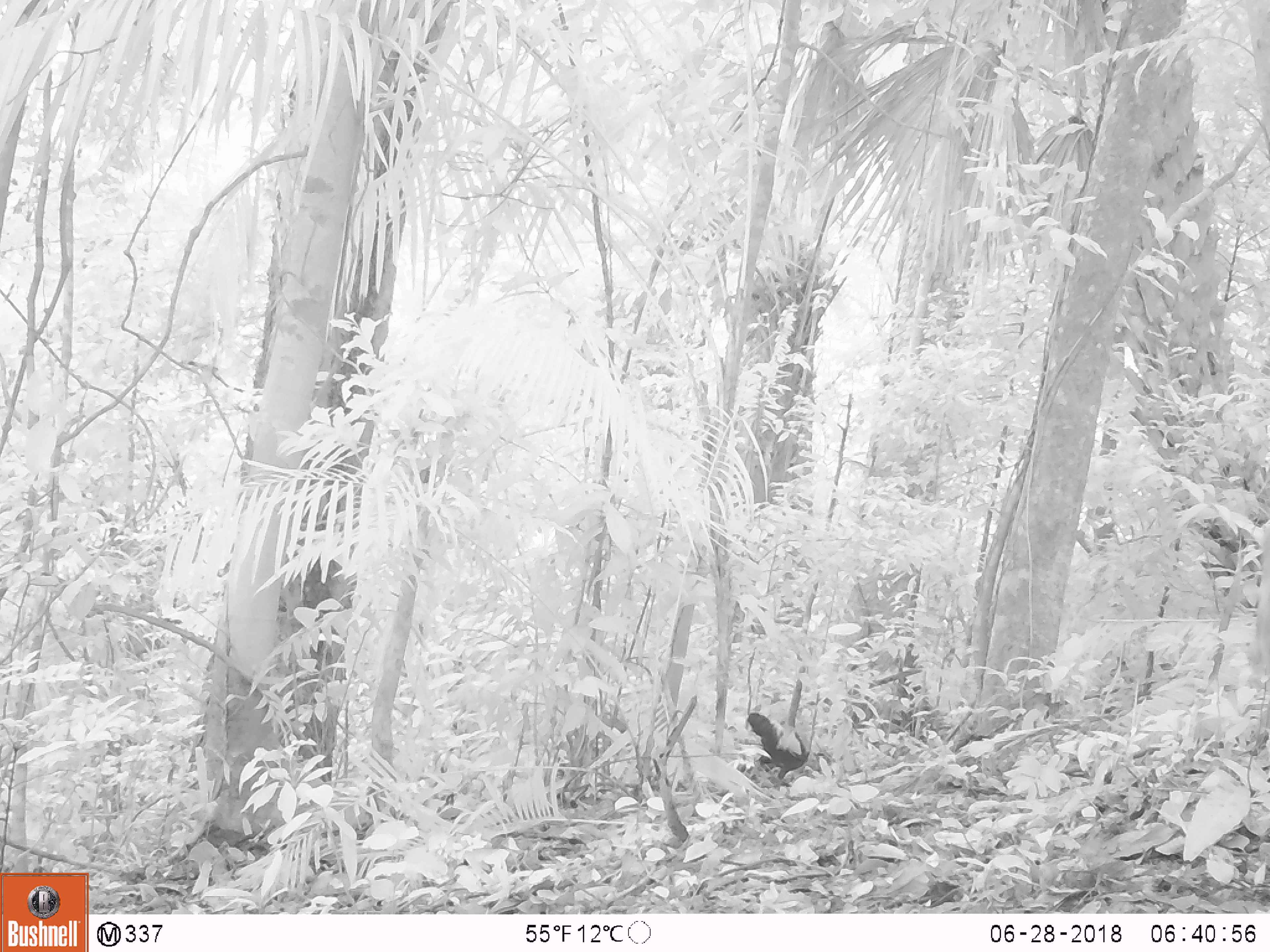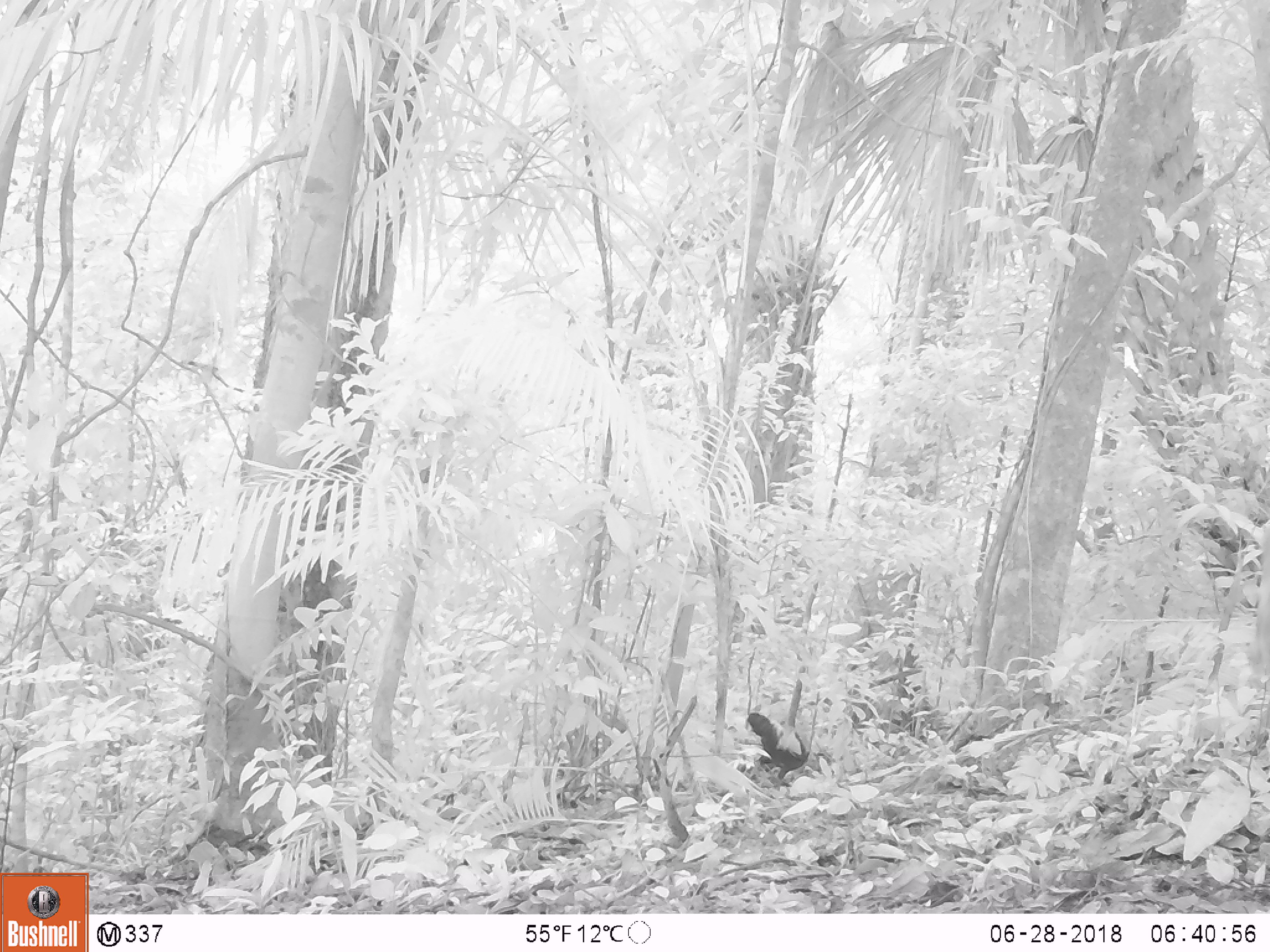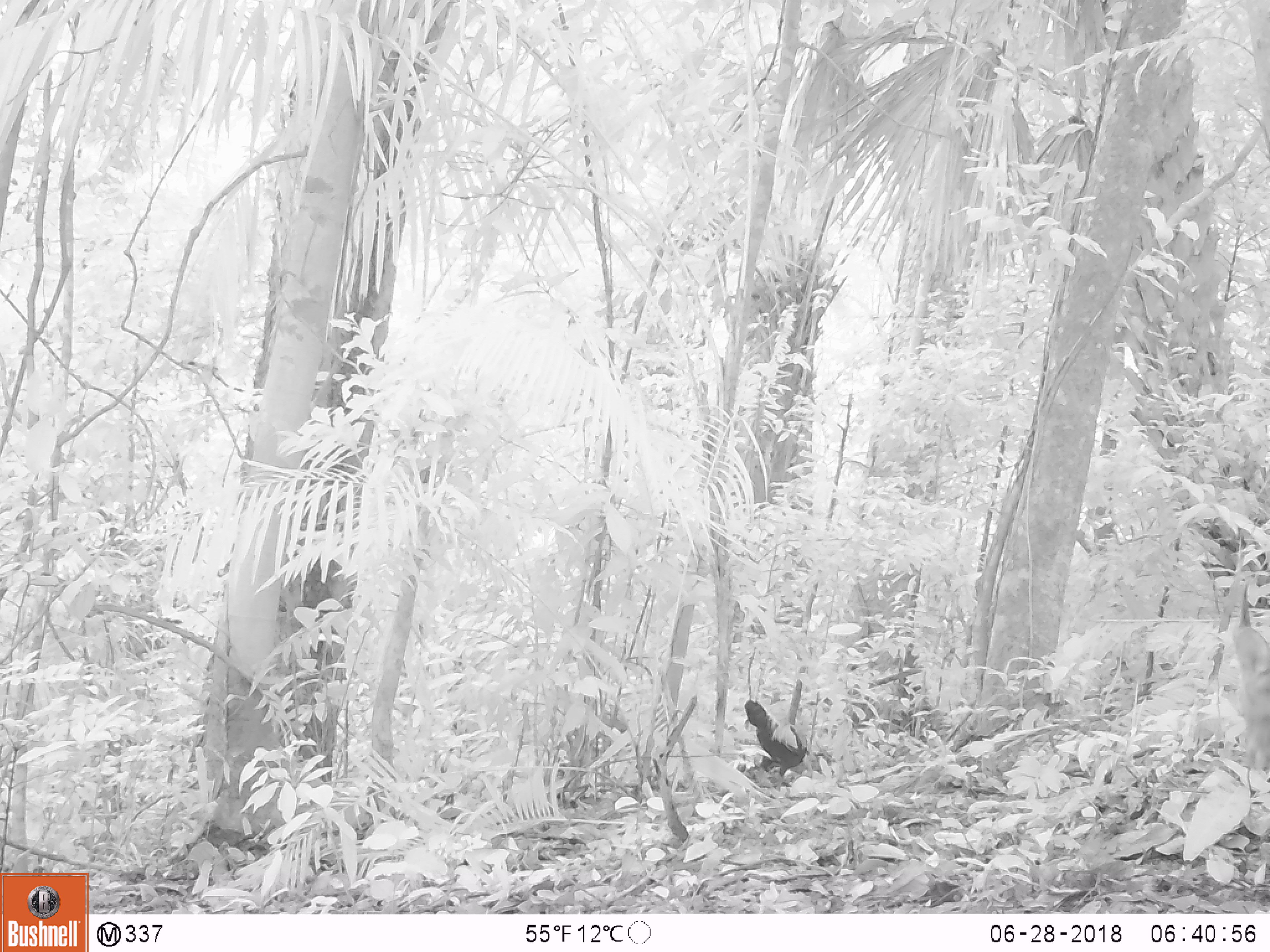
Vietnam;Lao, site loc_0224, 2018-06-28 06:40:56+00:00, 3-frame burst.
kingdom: Animalia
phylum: Chordata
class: Mammalia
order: Artiodactyla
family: Cervidae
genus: Muntiacus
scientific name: Muntiacus vuquangensis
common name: large-antlered muntjac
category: large antlered muntjac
Large antlered muntjac (large-antlered muntjac) (Muntiacus vuquangensis). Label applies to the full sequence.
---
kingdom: Animalia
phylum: Chordata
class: Aves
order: Galliformes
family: Phasianidae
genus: Gallus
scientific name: Gallus gallus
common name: red junglefowl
Red junglefowl (Gallus gallus). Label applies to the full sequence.